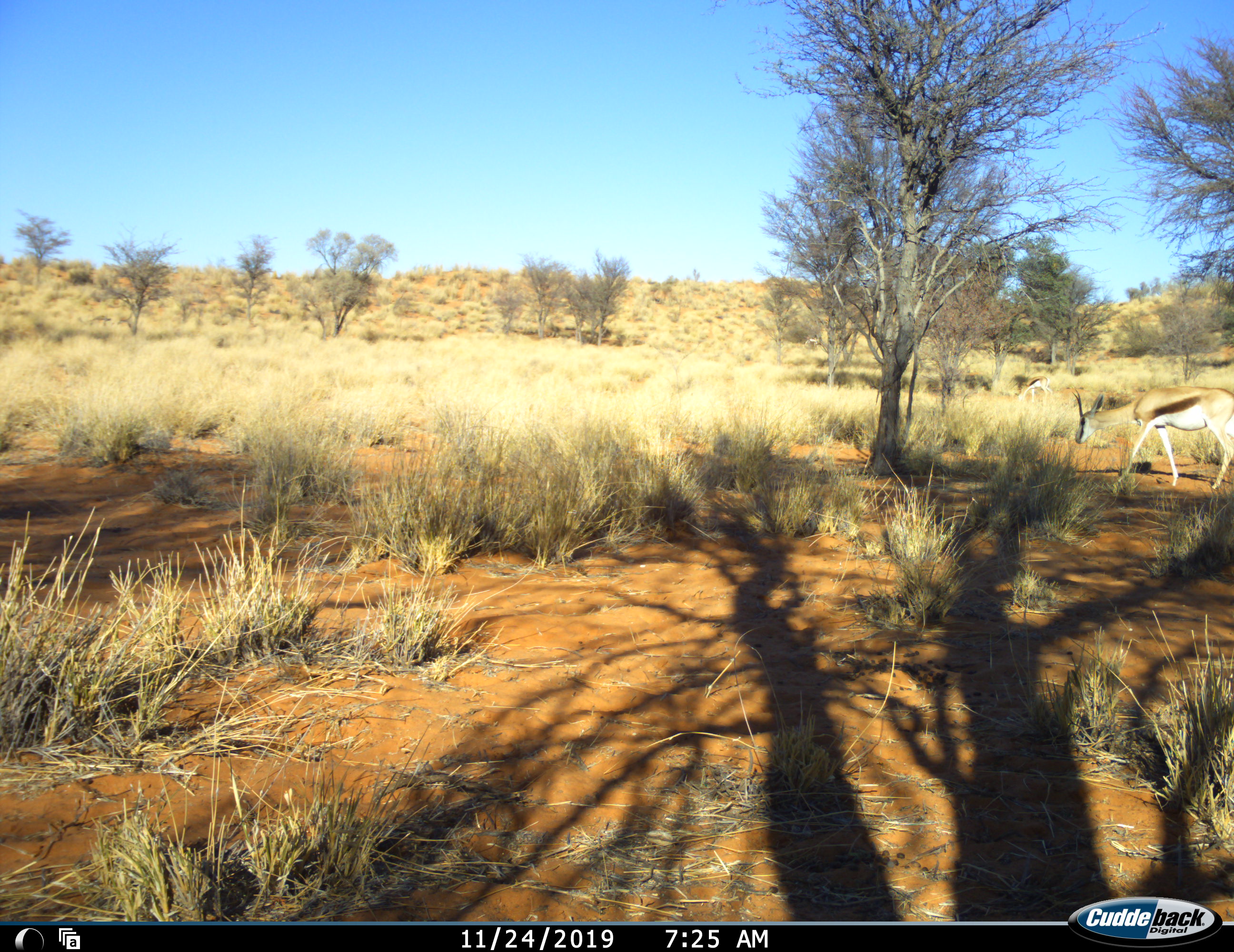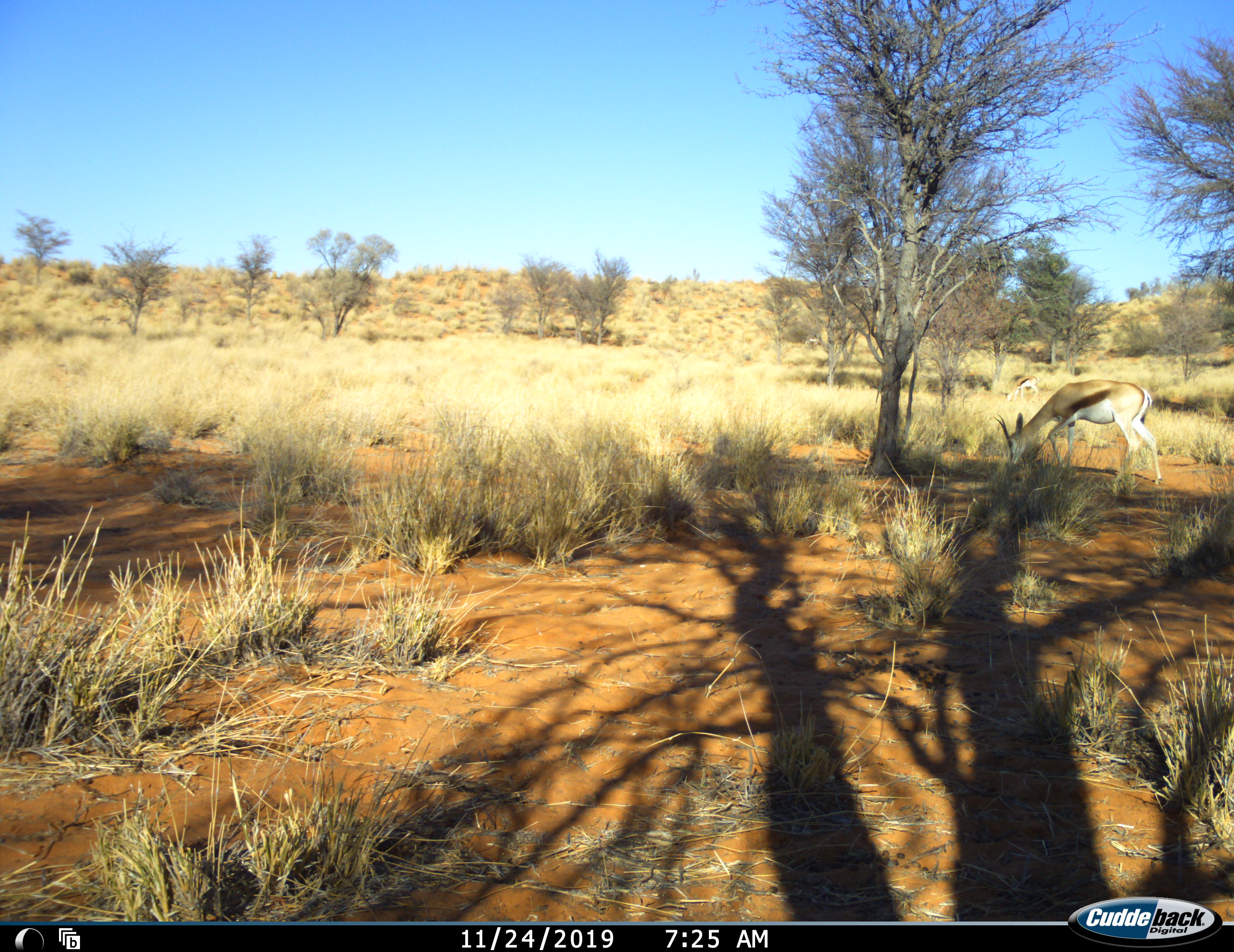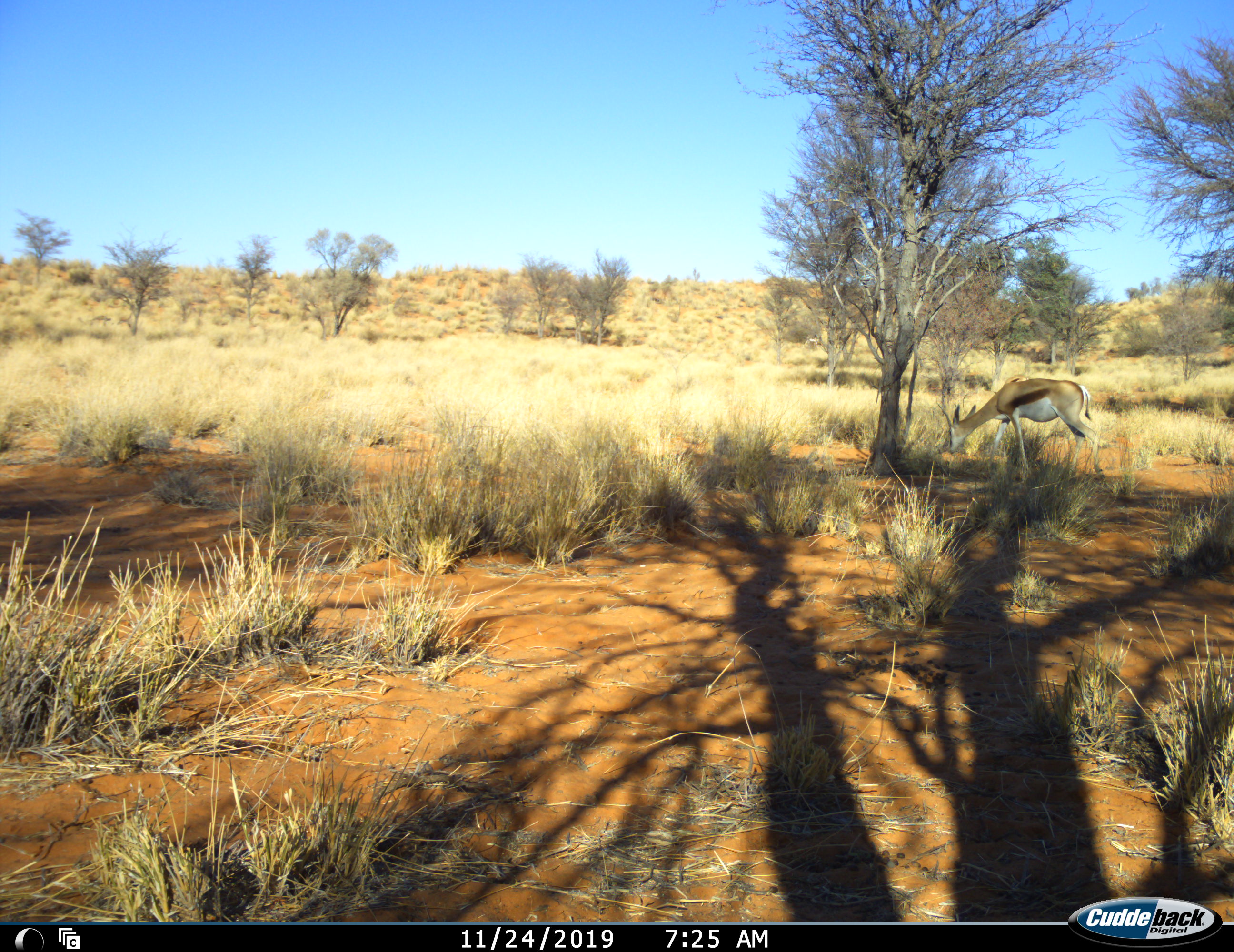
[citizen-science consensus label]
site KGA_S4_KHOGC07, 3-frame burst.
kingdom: Animalia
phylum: Chordata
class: Mammalia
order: Artiodactyla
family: Bovidae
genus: Antidorcas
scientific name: Antidorcas marsupialis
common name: springbok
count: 2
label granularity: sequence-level